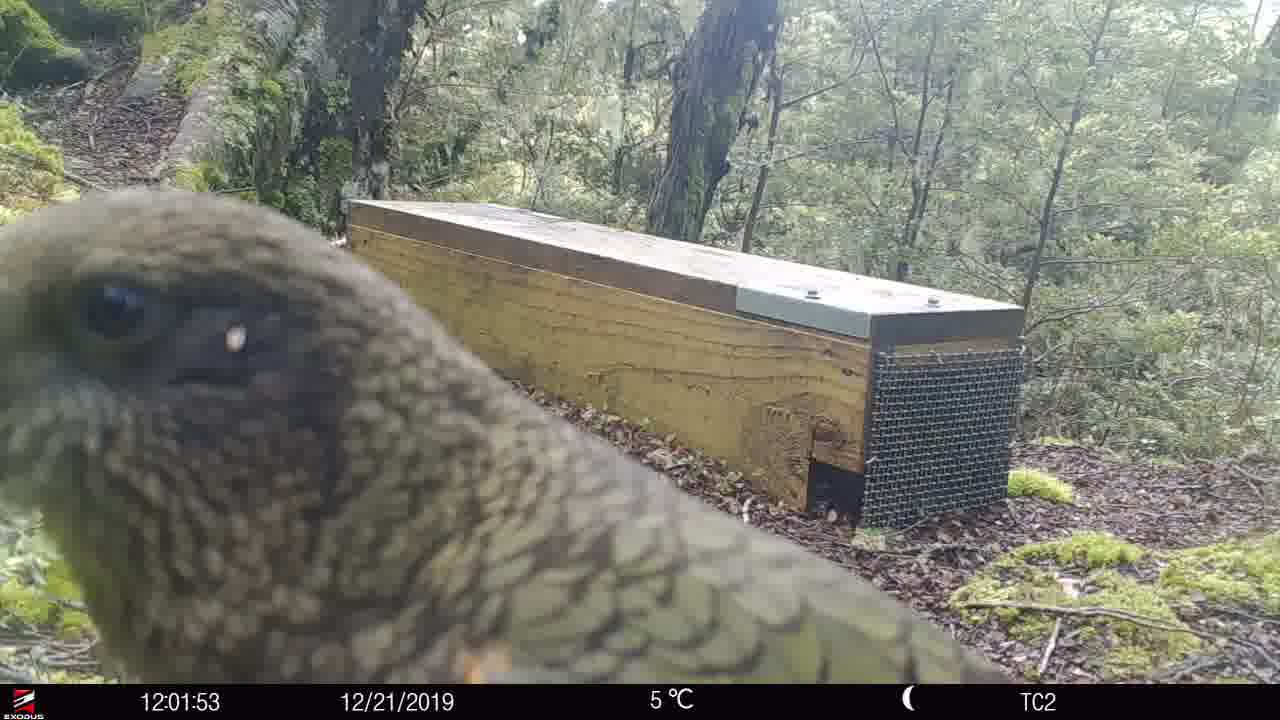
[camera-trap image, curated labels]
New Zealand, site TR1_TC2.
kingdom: Animalia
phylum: Chordata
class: Aves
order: Psittaciformes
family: Strigopidae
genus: Nestor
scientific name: Nestor notabilis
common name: kea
Kea (Nestor notabilis).